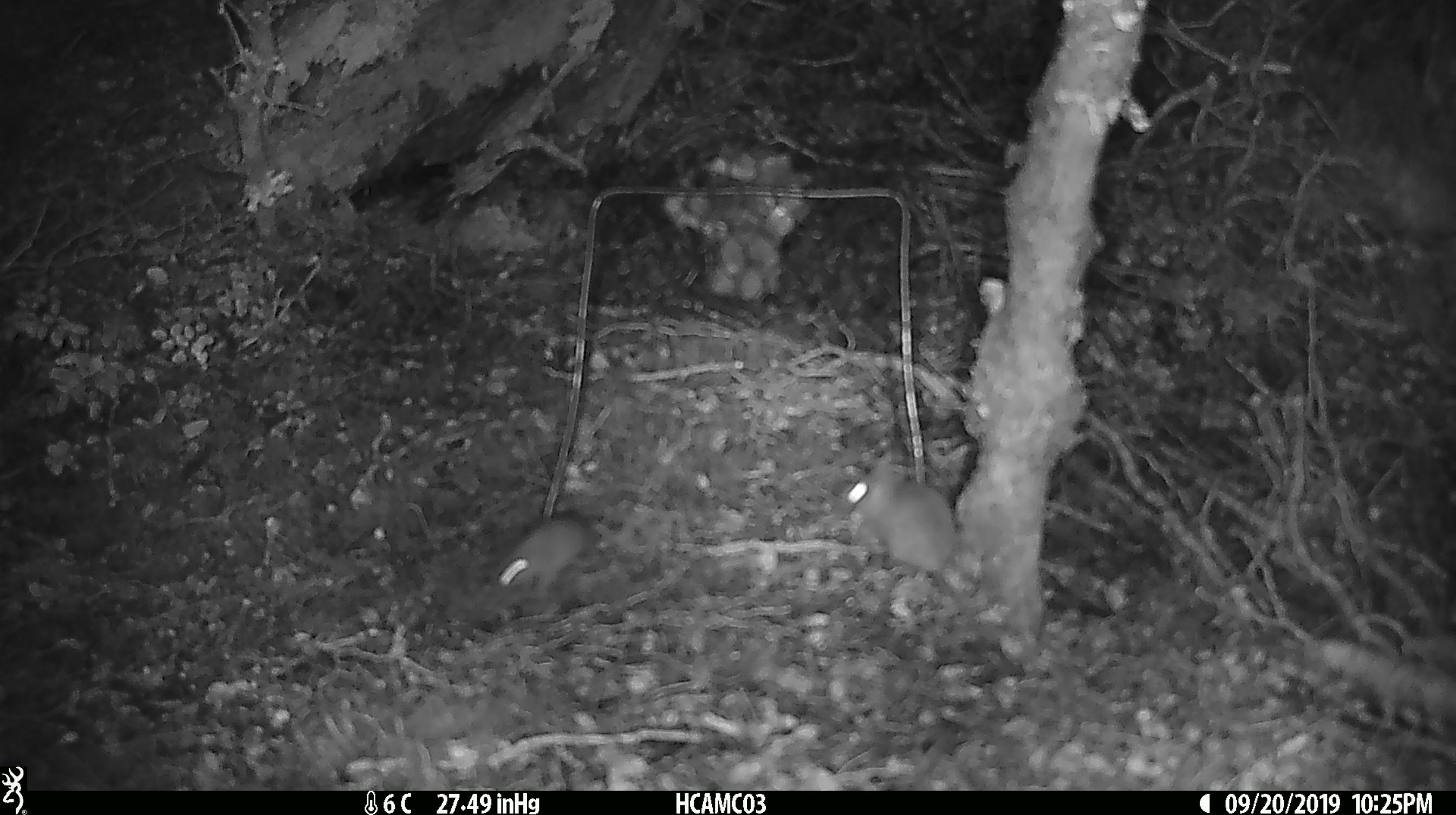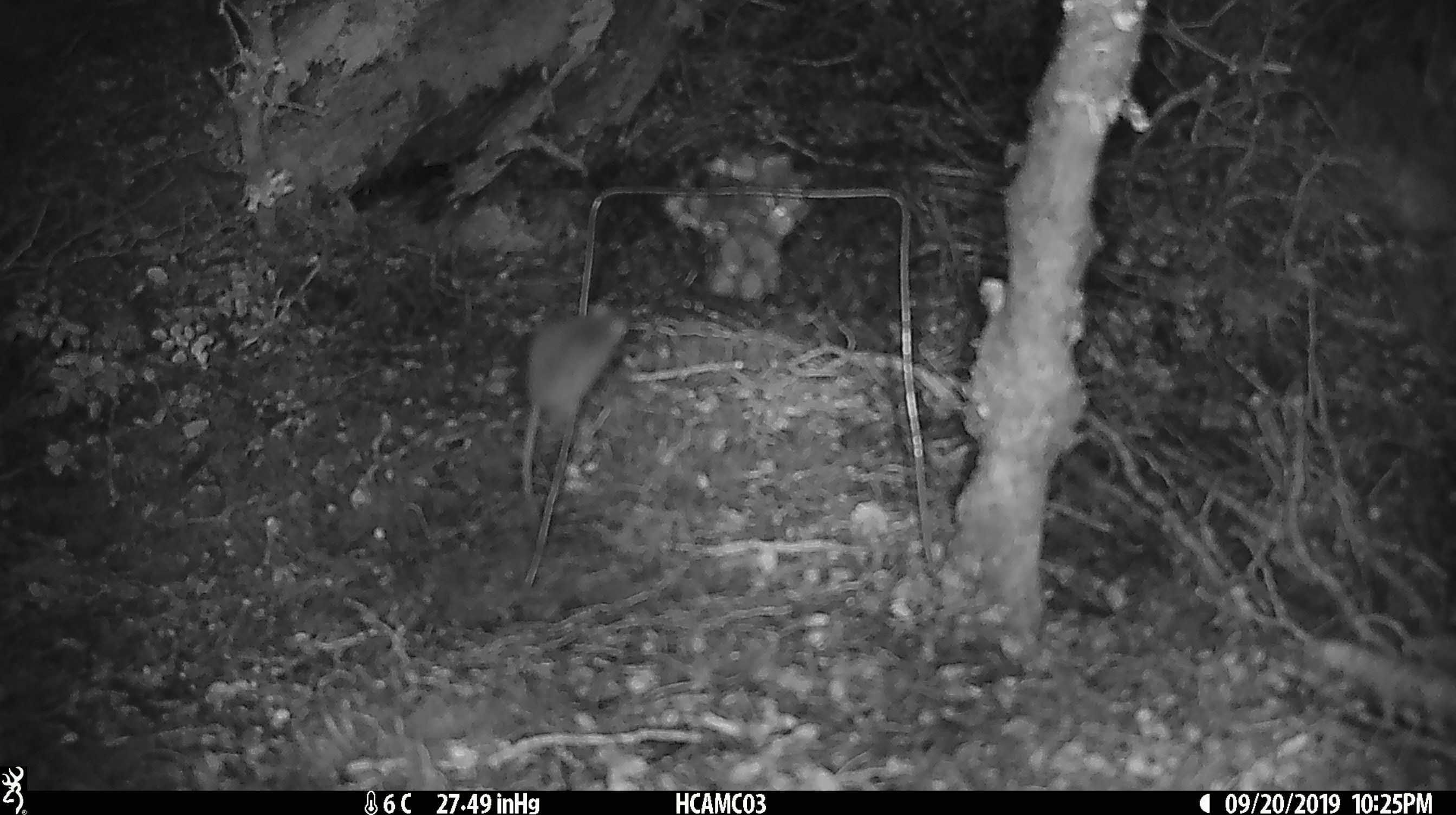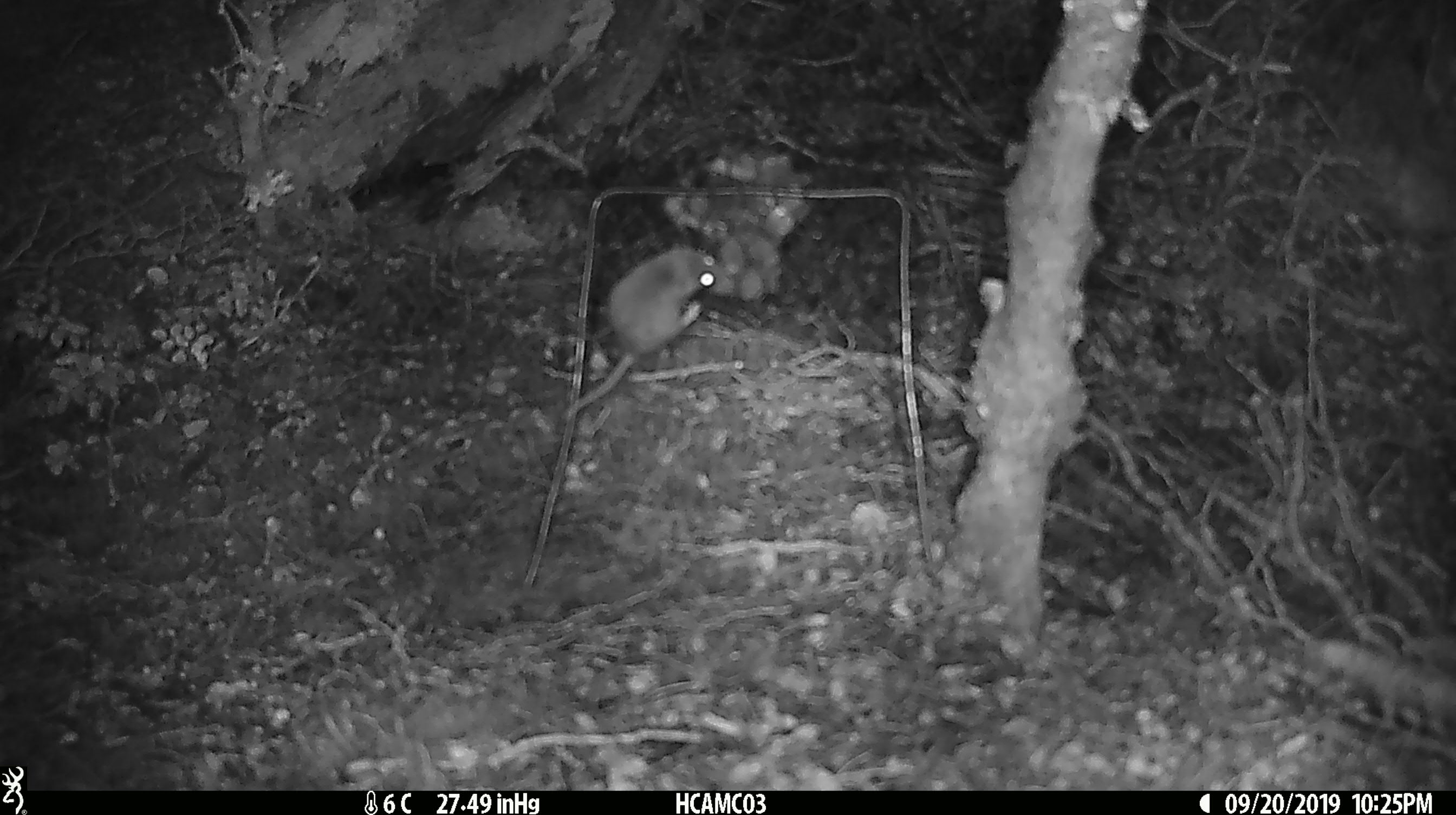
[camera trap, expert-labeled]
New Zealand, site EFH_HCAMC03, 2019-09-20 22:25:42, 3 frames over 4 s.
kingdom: Animalia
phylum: Chordata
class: Mammalia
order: Rodentia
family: Muridae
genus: Mus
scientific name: Mus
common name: mouse